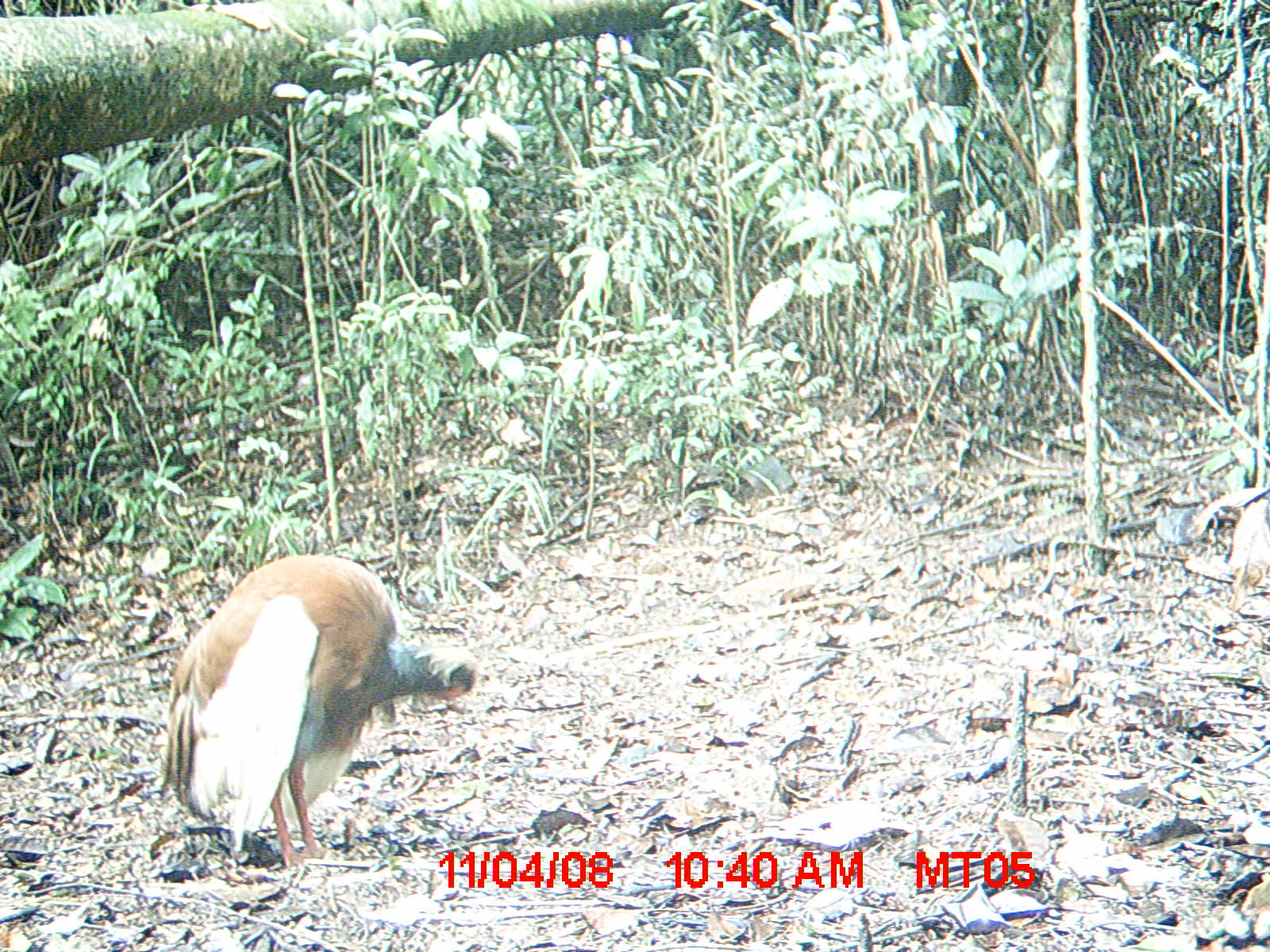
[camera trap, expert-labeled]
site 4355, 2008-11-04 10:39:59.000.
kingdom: Animalia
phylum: Chordata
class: Aves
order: Cuculiformes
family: Cuculidae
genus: Coua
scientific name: Coua serriana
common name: red-breasted coua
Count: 1.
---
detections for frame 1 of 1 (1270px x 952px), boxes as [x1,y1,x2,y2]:
coua serriana: [157,553,482,870]; [1185,451,1270,610]